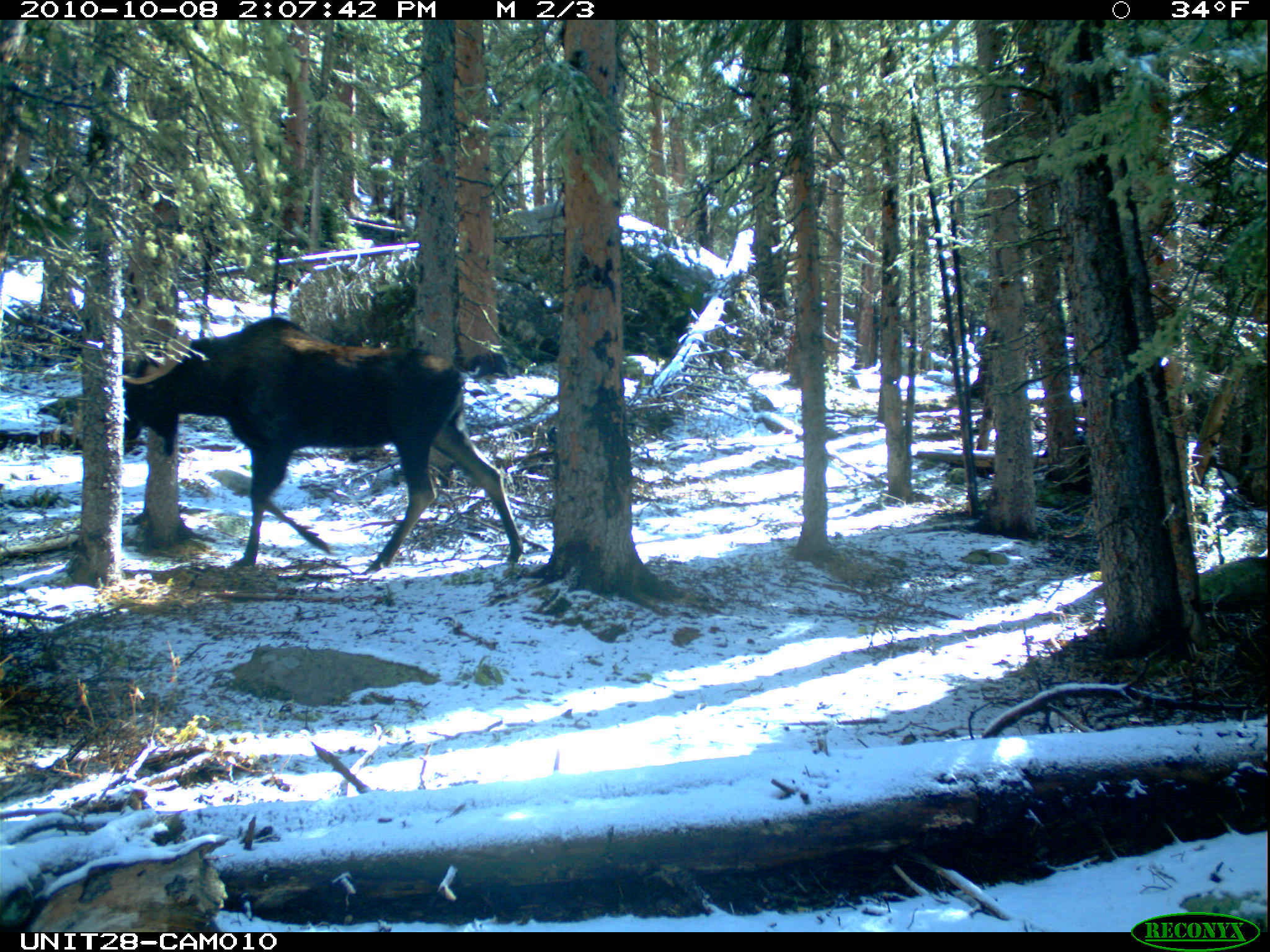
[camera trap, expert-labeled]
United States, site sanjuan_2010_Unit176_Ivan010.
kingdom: Animalia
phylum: Chordata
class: Mammalia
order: Artiodactyla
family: Cervidae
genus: Alces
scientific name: Alces alces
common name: moose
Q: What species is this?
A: Alces alces (moose).